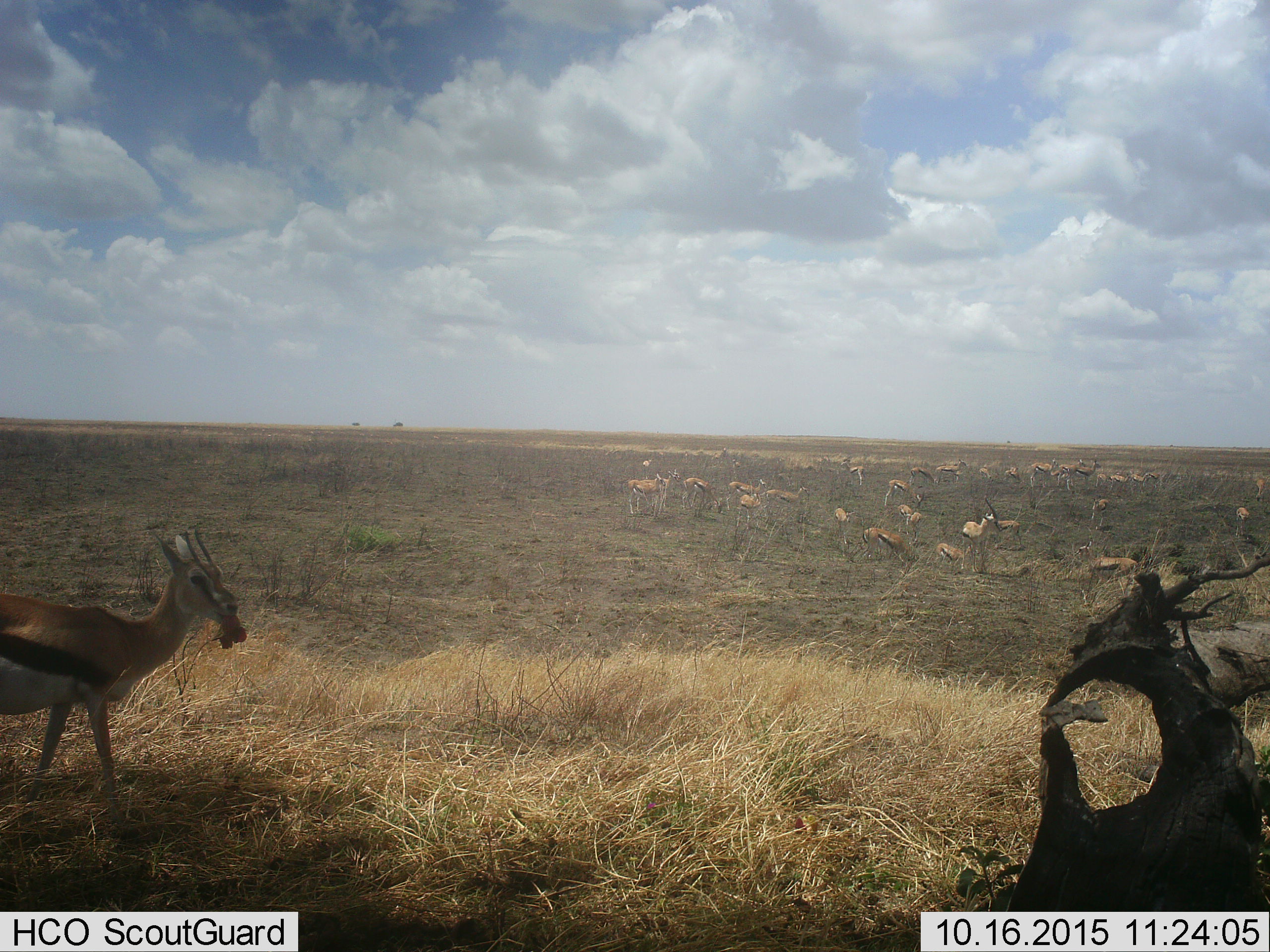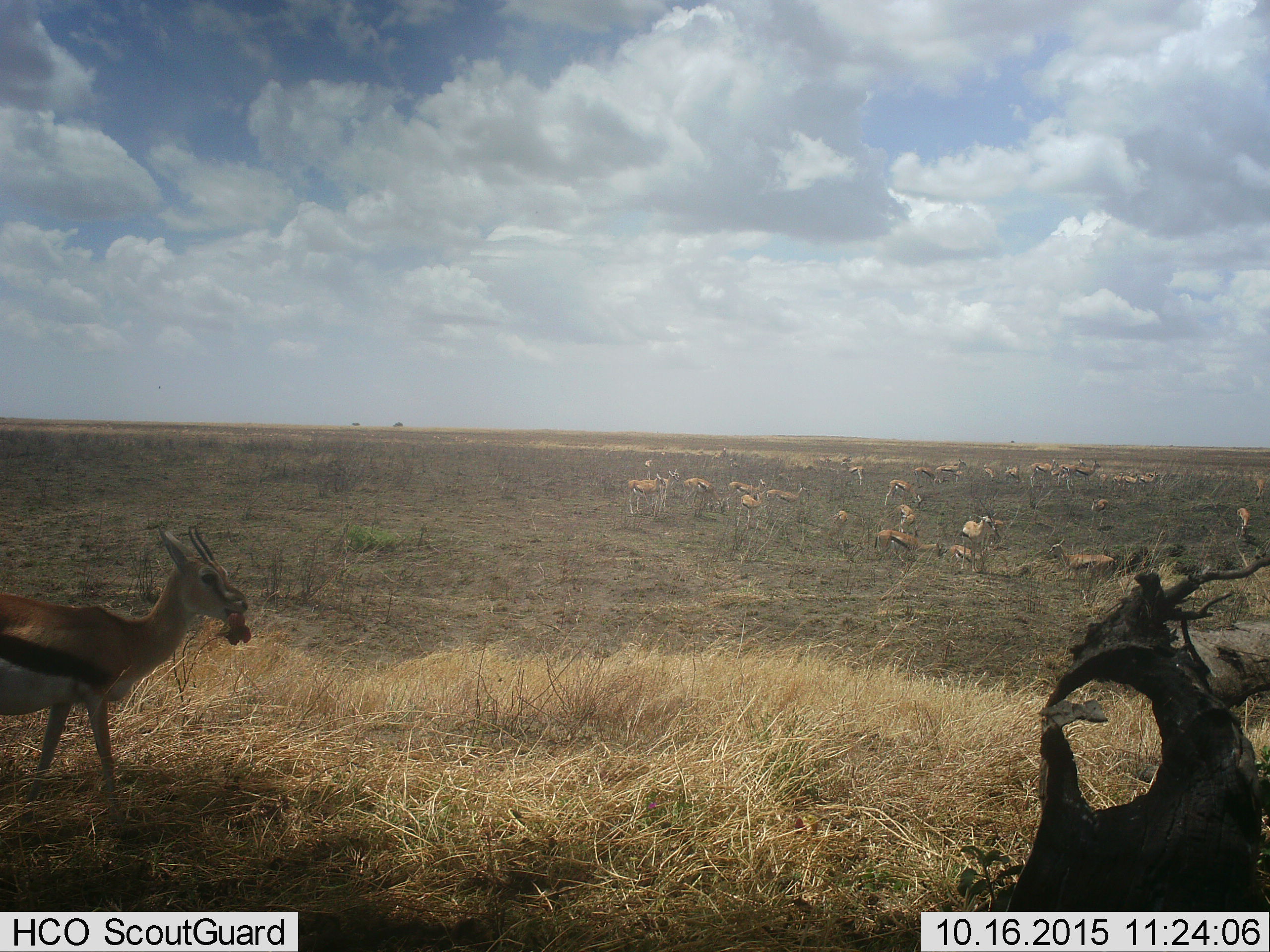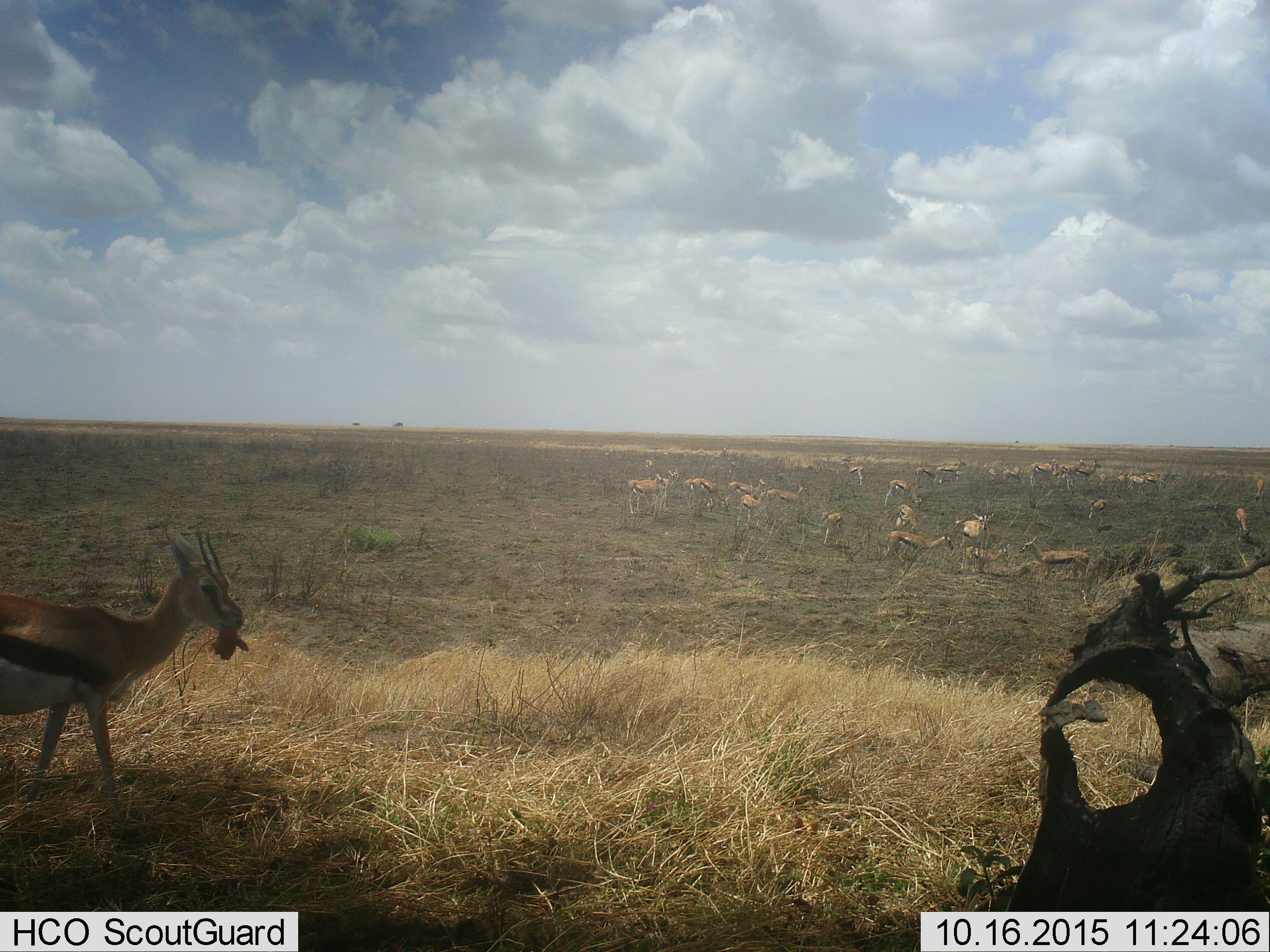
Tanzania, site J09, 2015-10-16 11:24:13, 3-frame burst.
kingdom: Animalia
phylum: Chordata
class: Mammalia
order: Artiodactyla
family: Bovidae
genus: Eudorcas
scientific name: Eudorcas thomsonii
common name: thomson's gazelle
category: gazellethomsons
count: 11-50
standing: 78%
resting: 22%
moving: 67%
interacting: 22%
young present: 11%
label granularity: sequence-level